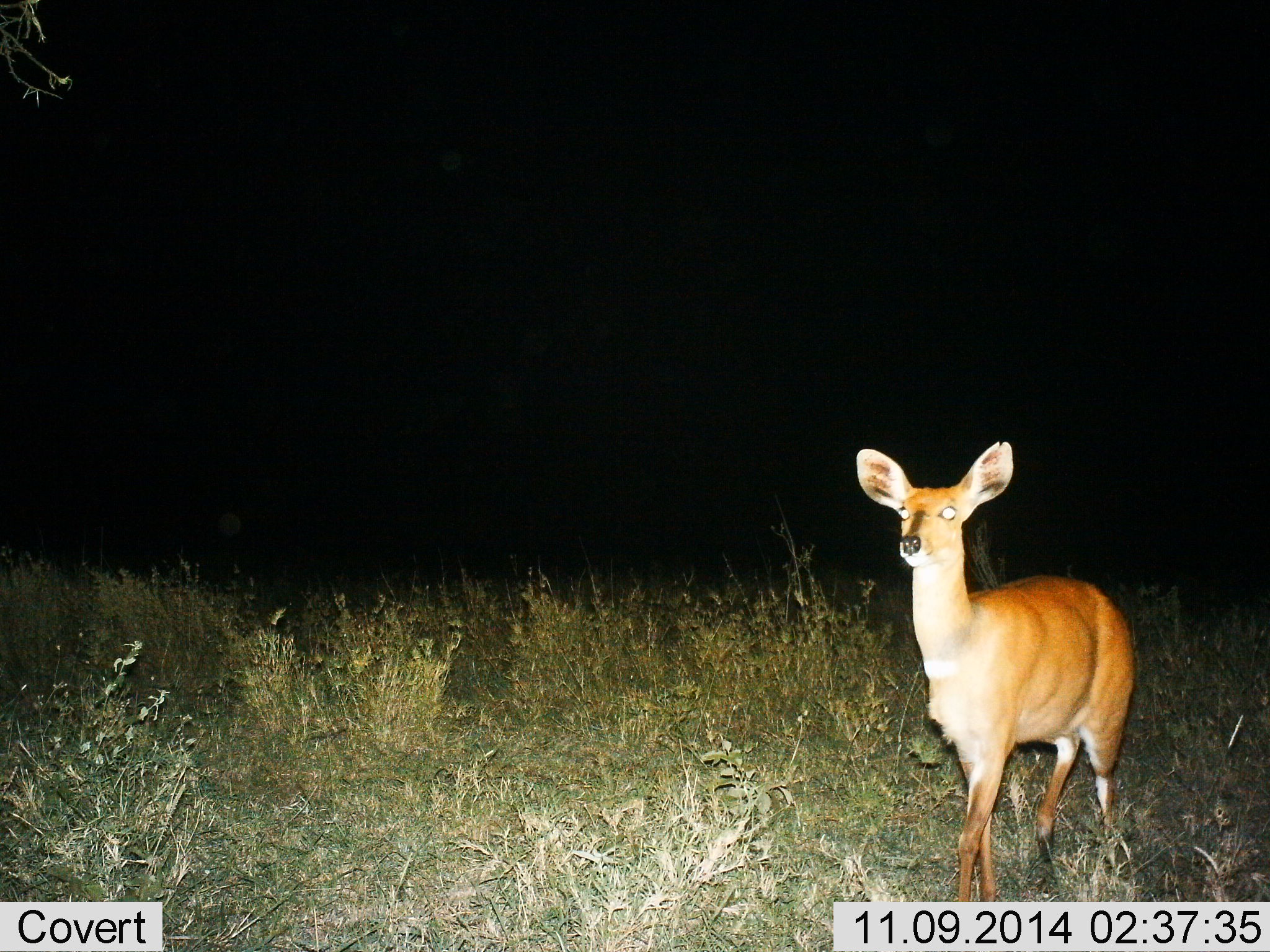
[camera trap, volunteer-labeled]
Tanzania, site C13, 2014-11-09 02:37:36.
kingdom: Animalia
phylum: Chordata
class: Mammalia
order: Artiodactyla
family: Bovidae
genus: Redunca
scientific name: Redunca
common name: reedbuck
Reedbuck (Redunca), count 1. Behavior (volunteer vote fractions): standing 82%, resting 0%, moving 18%, interacting 0%. Young present (vote fraction): 0%. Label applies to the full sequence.